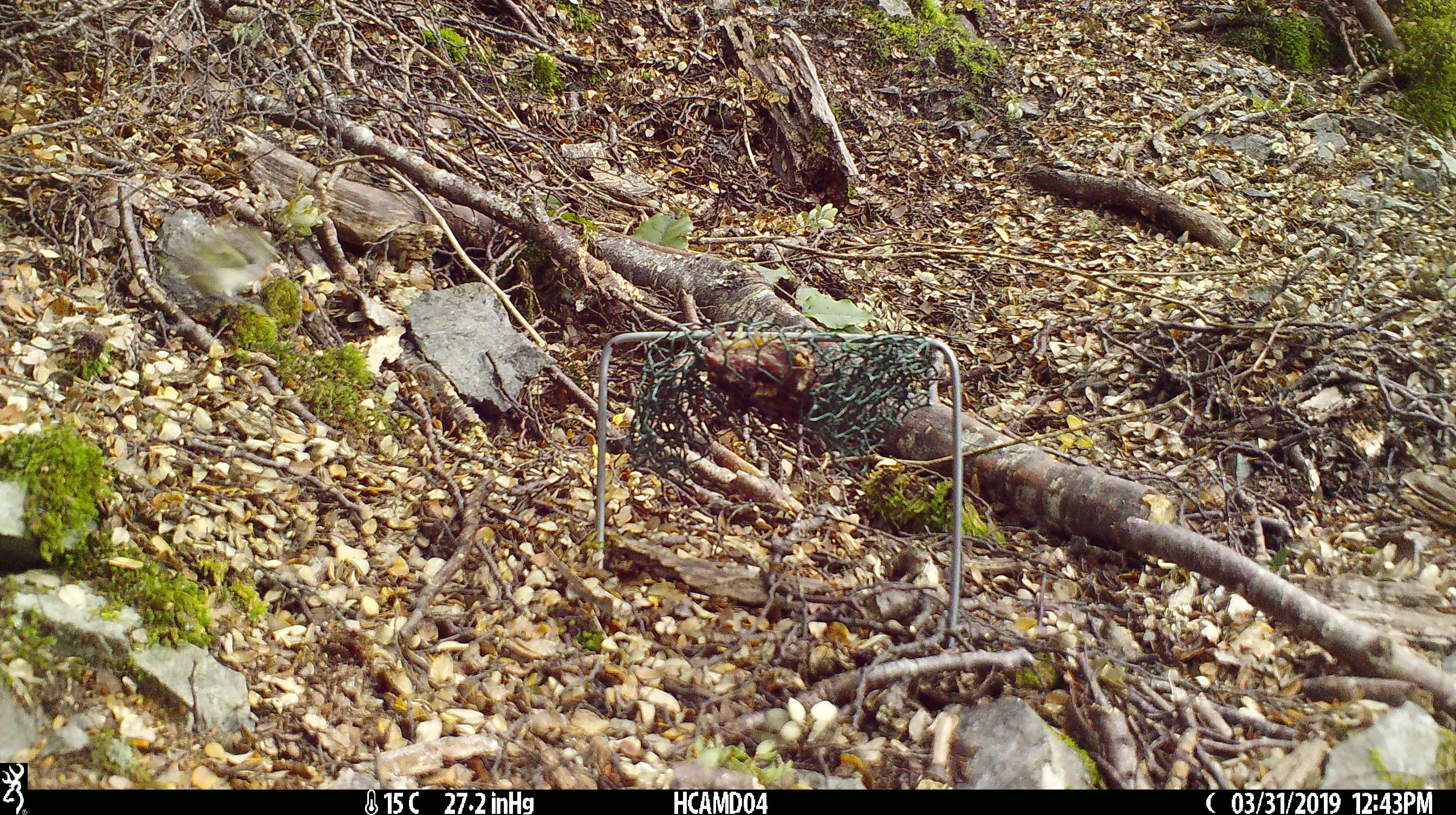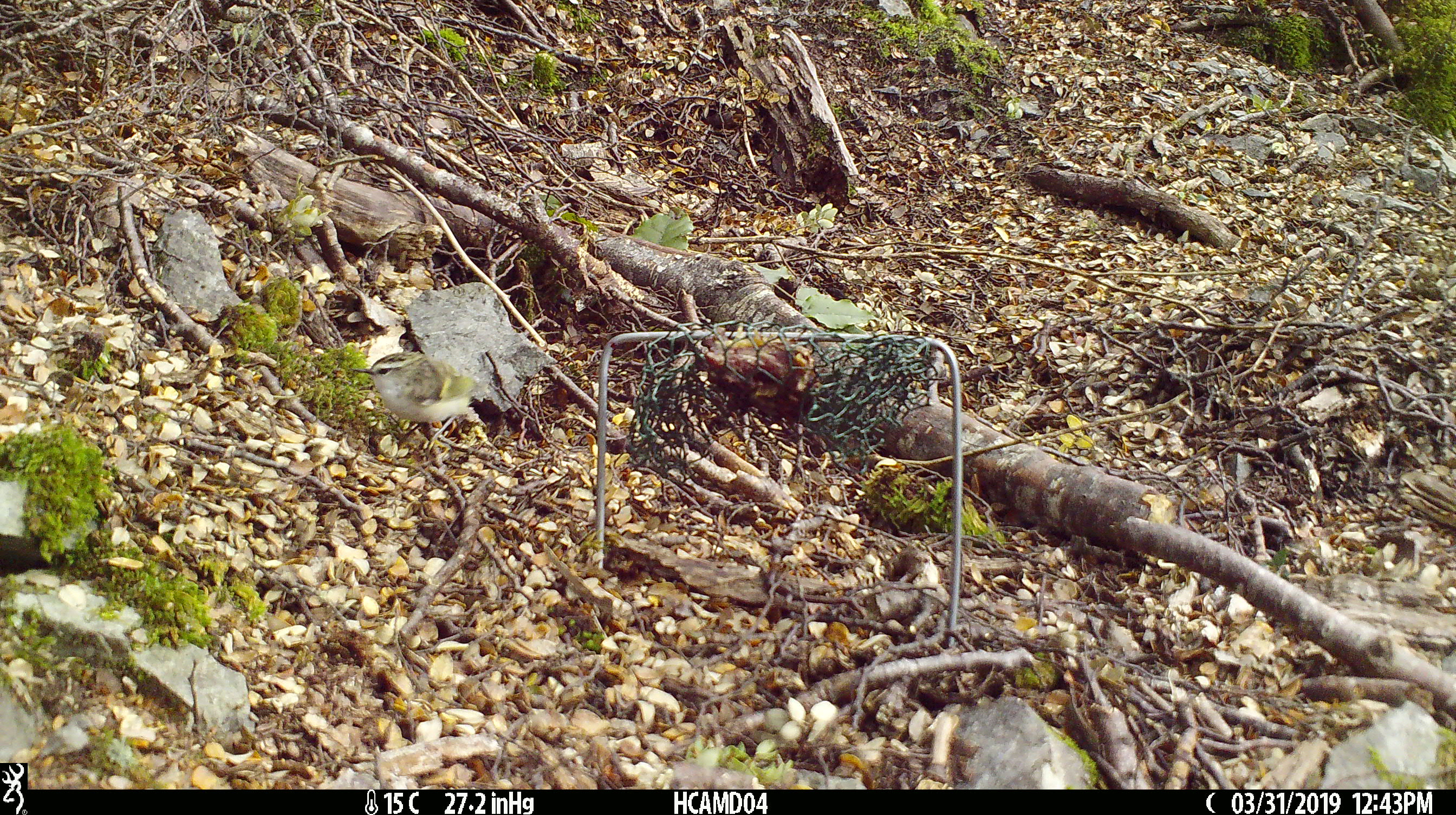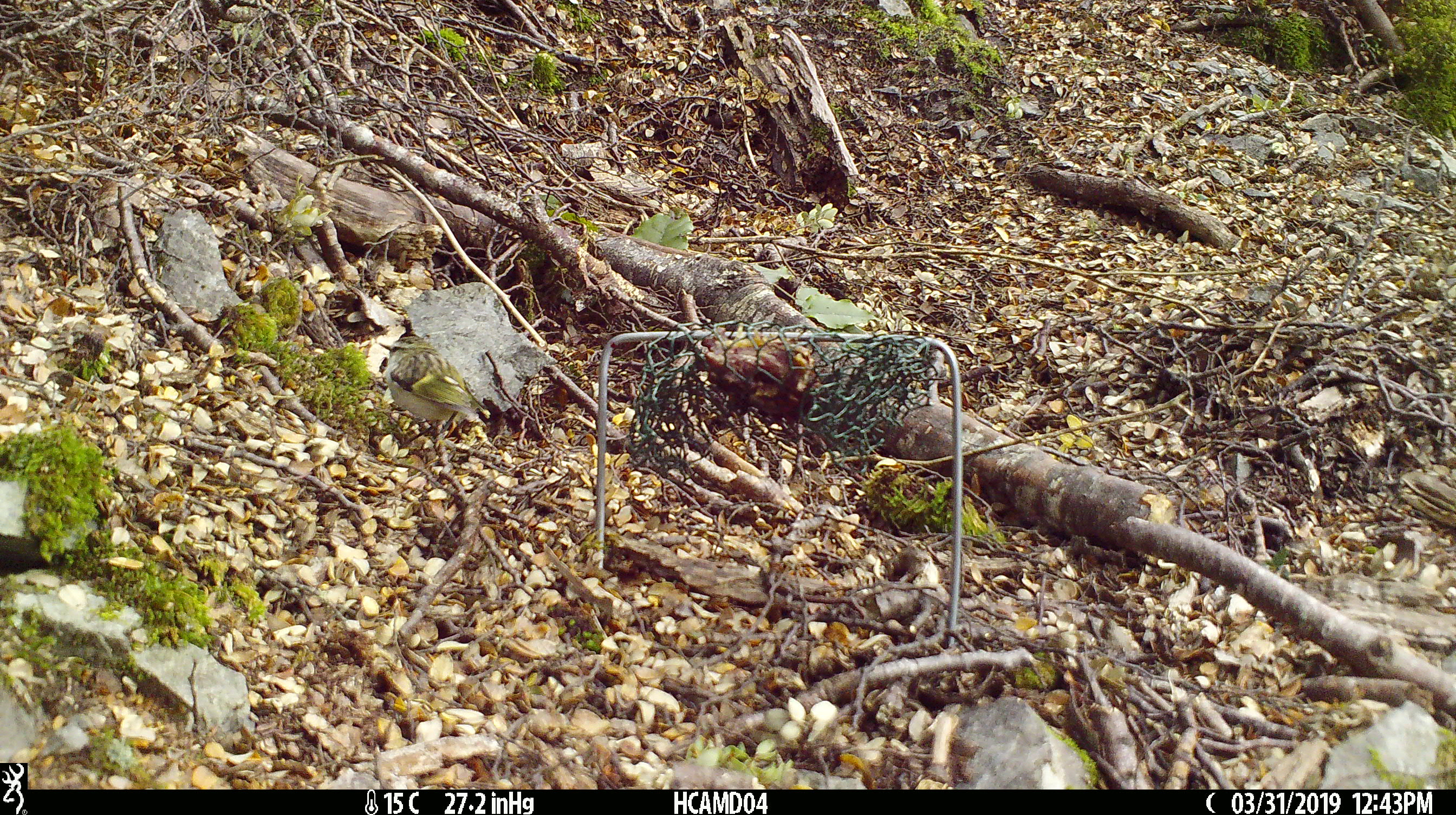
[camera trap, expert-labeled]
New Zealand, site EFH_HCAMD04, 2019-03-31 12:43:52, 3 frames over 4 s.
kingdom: Animalia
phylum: Chordata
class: Aves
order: Passeriformes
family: Acanthisittidae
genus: Acanthisitta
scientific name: Acanthisitta chloris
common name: rifleman